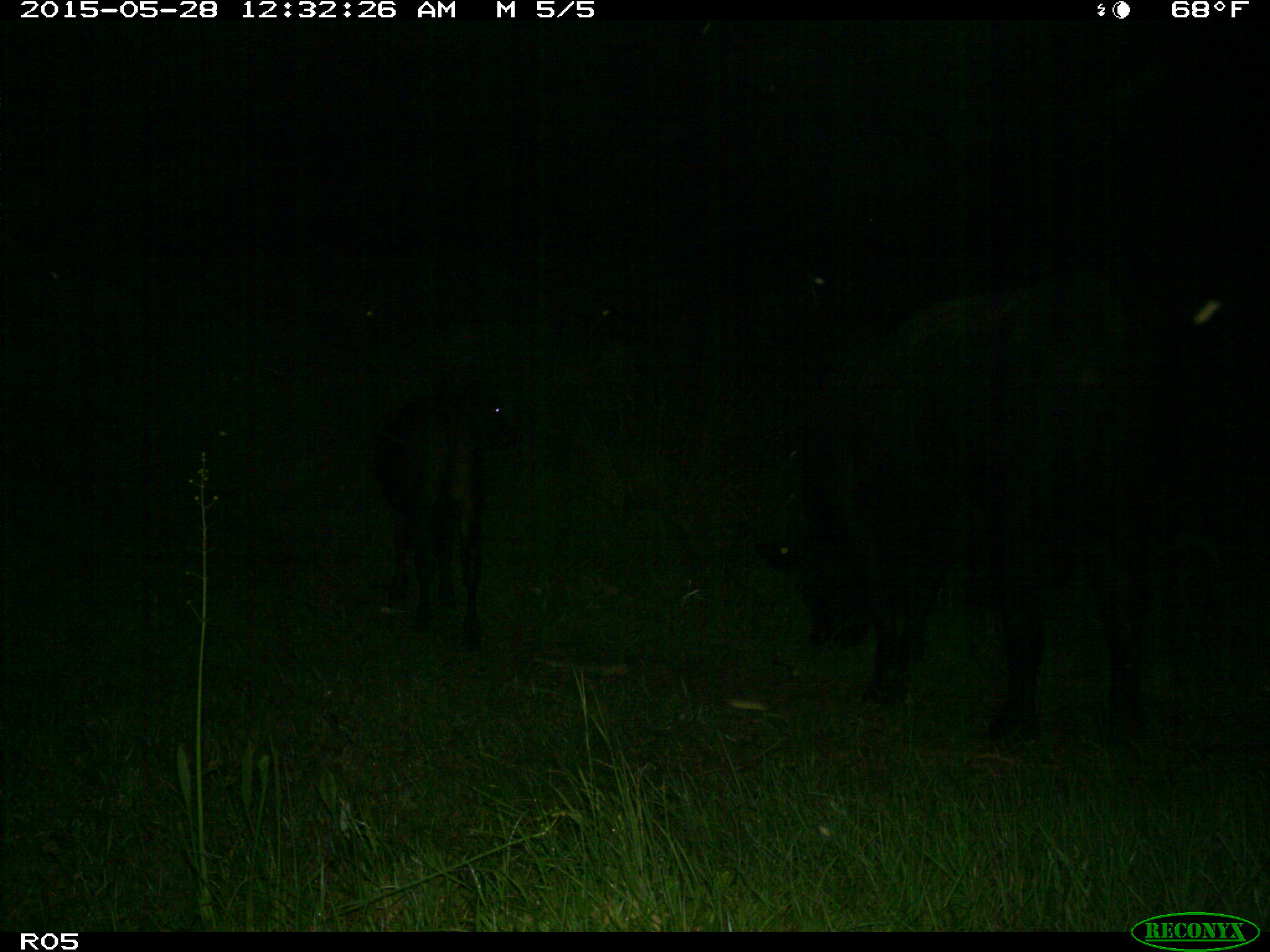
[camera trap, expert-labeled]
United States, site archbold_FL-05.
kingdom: Animalia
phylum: Chordata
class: Mammalia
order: Artiodactyla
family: Bovidae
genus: Bos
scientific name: Bos taurus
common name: domestic cow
Bos taurus (domestic cow).